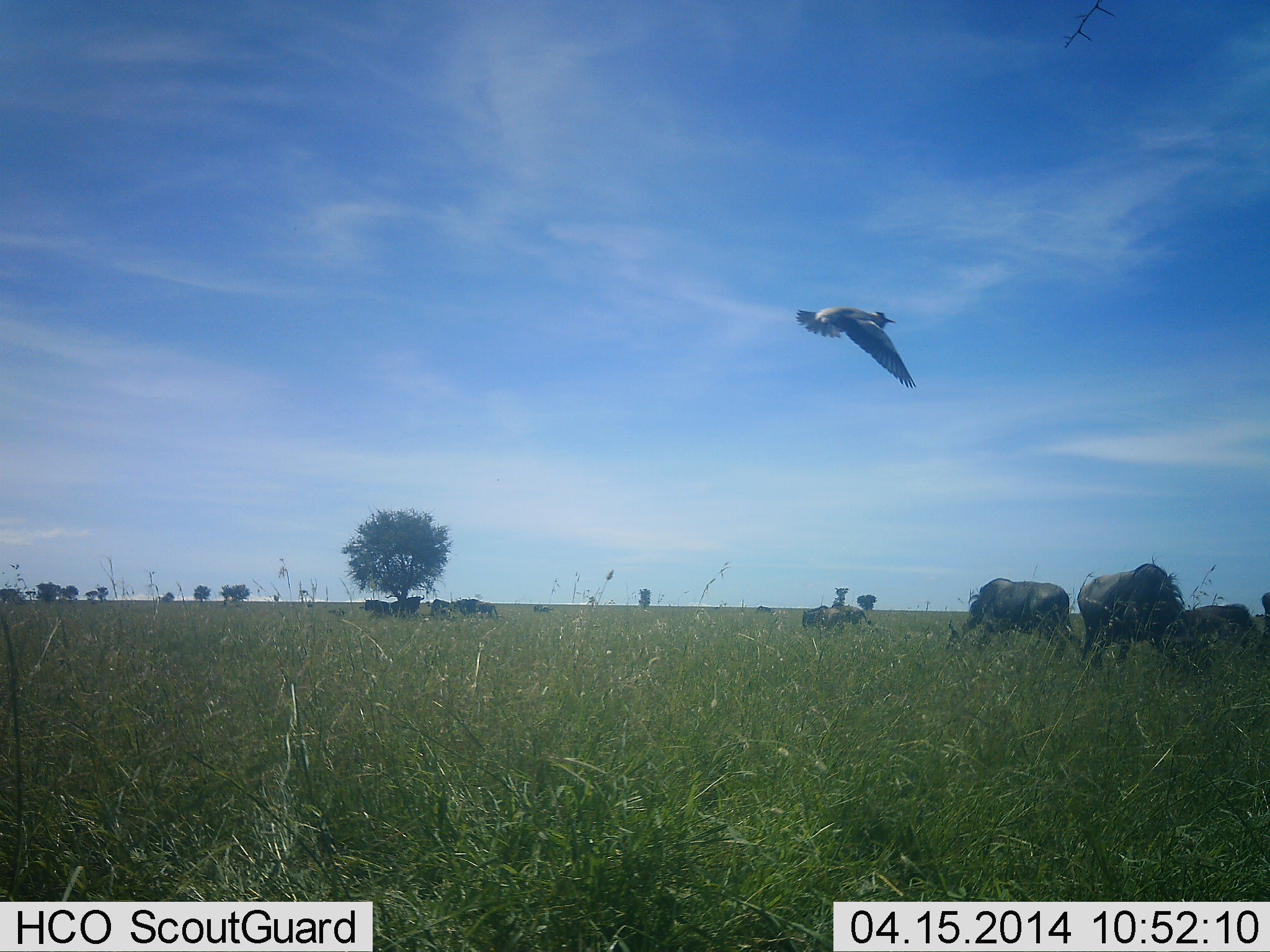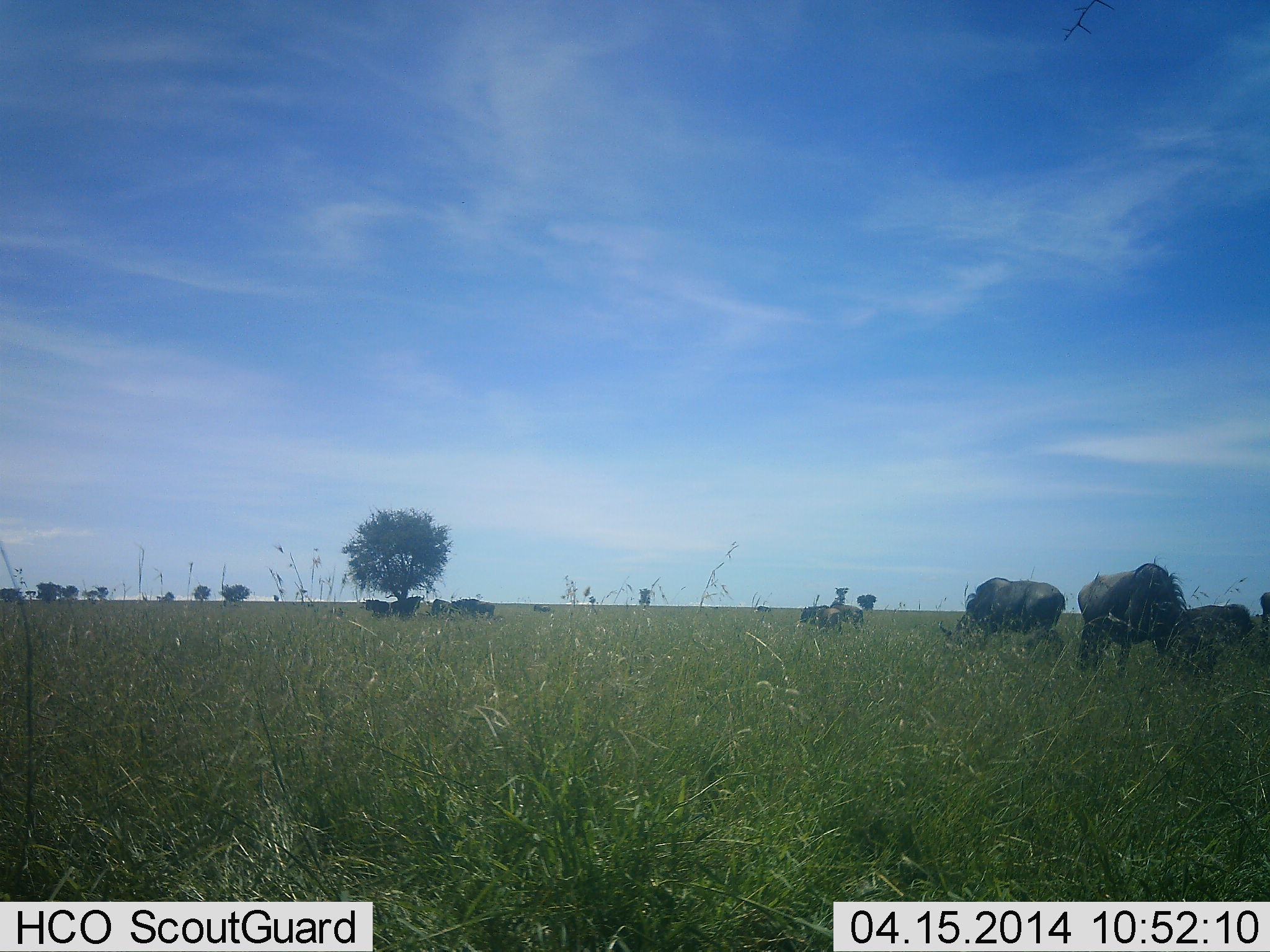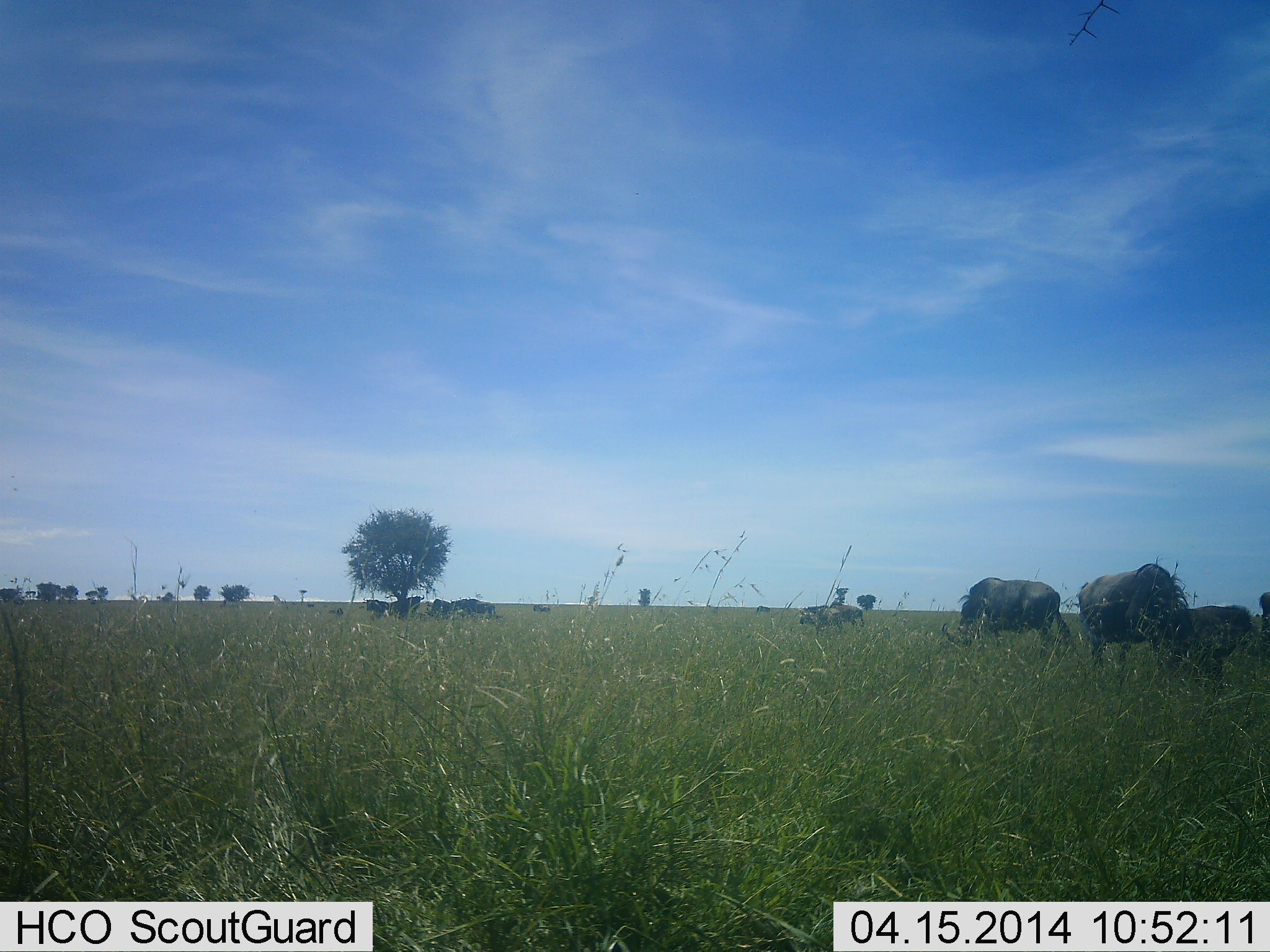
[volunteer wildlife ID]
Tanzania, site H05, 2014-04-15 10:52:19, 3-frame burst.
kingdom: Animalia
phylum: Chordata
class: Aves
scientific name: Aves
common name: bird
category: otherbird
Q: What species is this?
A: Otherbird (bird) (Aves).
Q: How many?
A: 1.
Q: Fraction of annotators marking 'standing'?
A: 0%.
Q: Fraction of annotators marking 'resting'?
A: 0%.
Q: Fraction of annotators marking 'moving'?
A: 100%.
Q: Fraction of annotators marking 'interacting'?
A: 0%.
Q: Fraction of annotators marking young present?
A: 0%.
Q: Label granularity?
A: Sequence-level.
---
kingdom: Animalia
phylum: Chordata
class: Mammalia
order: Artiodactyla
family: Bovidae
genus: Connochaetes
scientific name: Connochaetes taurinus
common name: blue wildebeest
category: wildebeest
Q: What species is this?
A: Wildebeest (blue wildebeest) (Connochaetes taurinus).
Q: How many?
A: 9.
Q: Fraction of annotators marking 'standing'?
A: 58%.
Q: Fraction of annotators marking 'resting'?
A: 21%.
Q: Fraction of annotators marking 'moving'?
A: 32%.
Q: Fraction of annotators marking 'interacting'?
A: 0%.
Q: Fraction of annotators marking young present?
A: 5%.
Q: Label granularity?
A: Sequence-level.